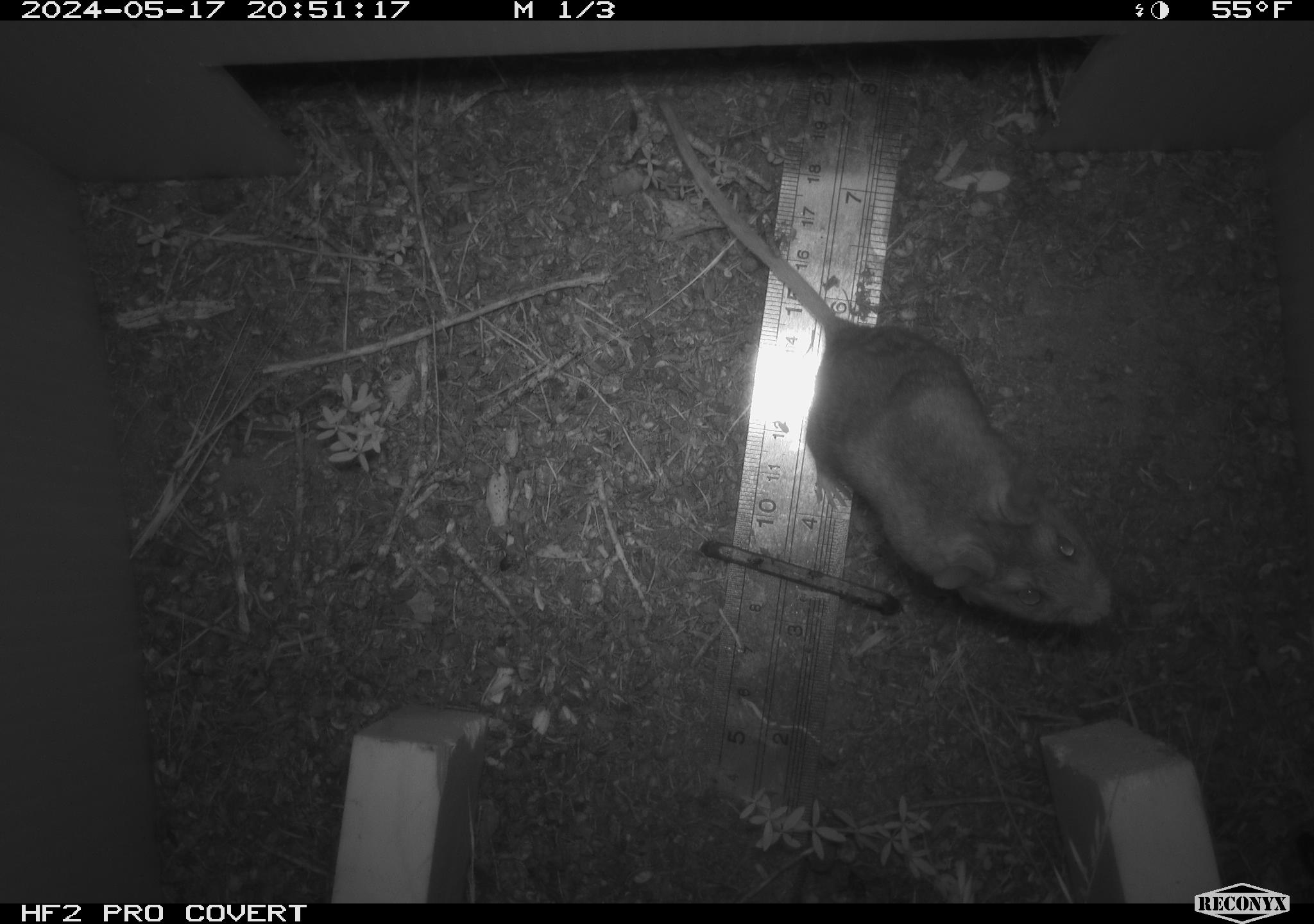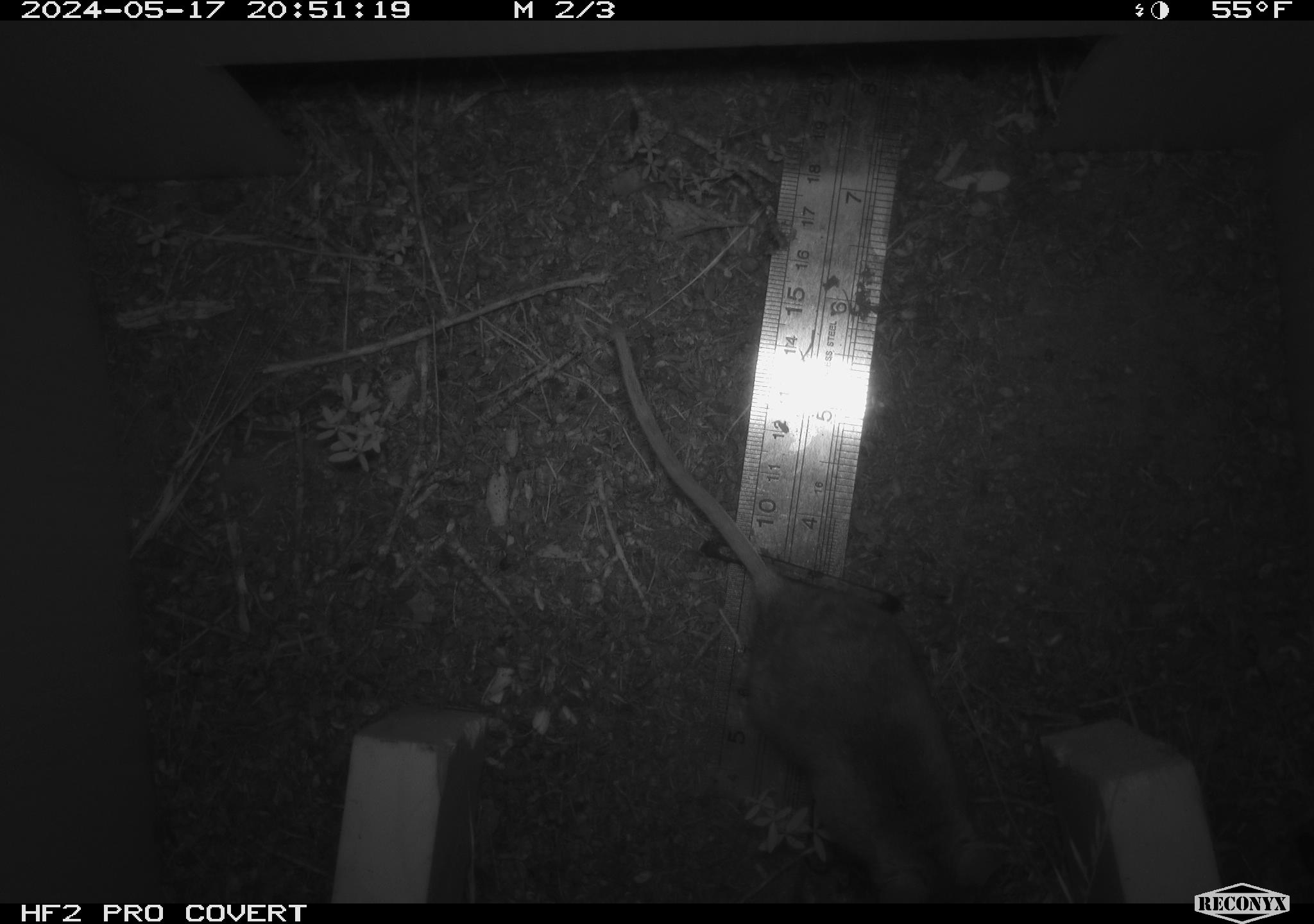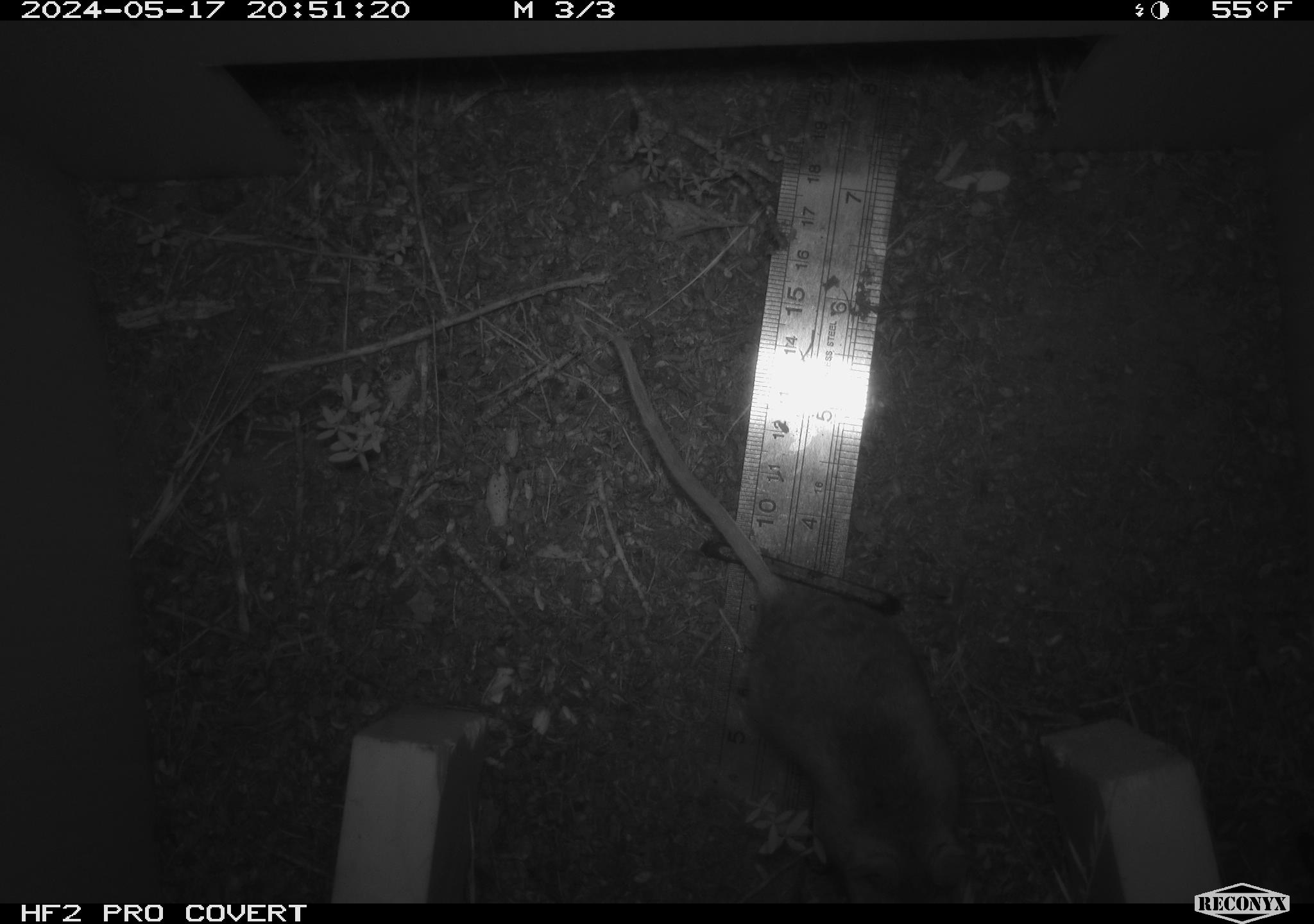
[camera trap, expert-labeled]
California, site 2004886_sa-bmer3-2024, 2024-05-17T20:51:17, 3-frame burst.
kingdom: Animalia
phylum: Chordata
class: Mammalia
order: Rodentia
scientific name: Rodentia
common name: mouse species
Mouse species (Rodentia).